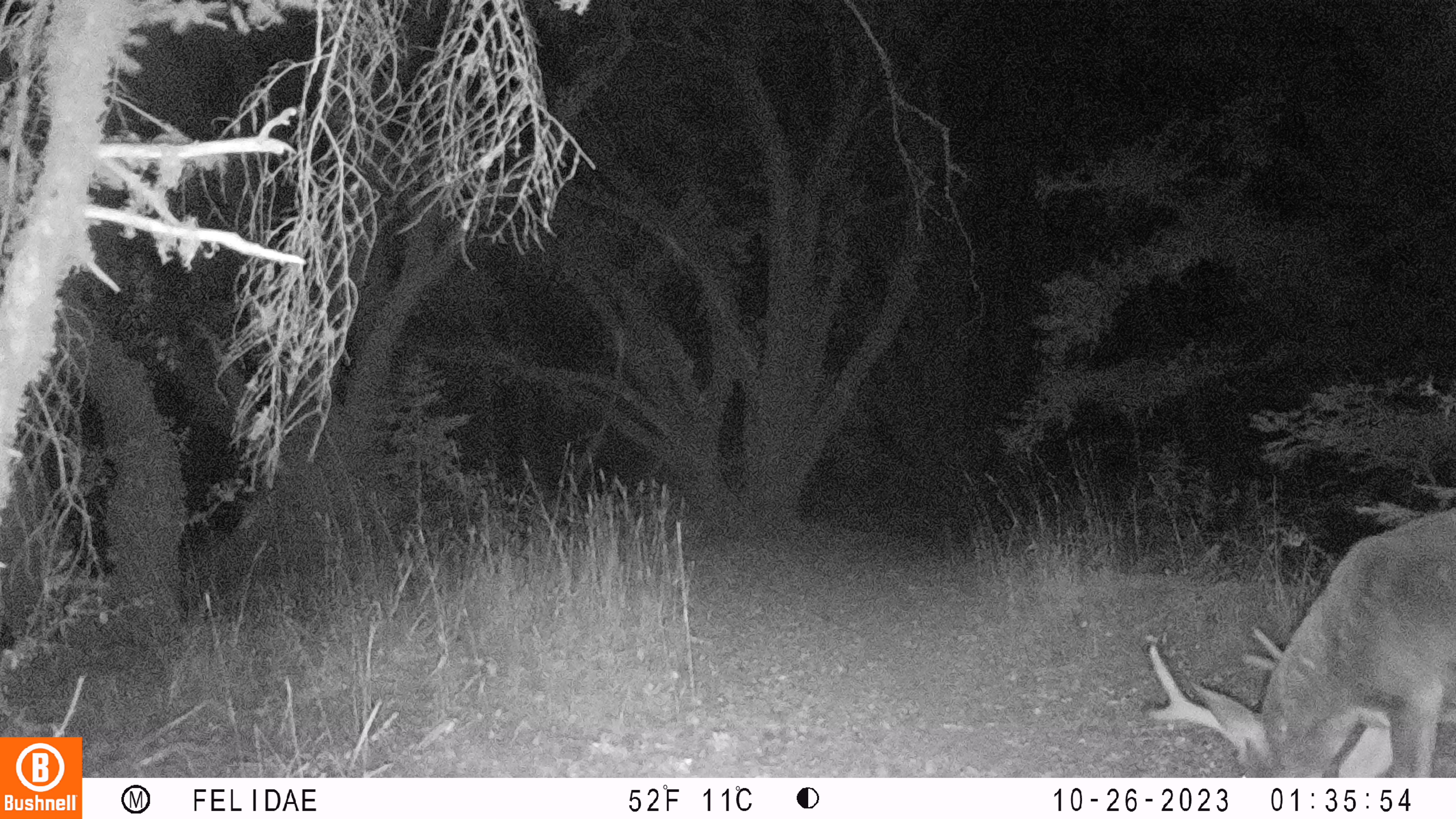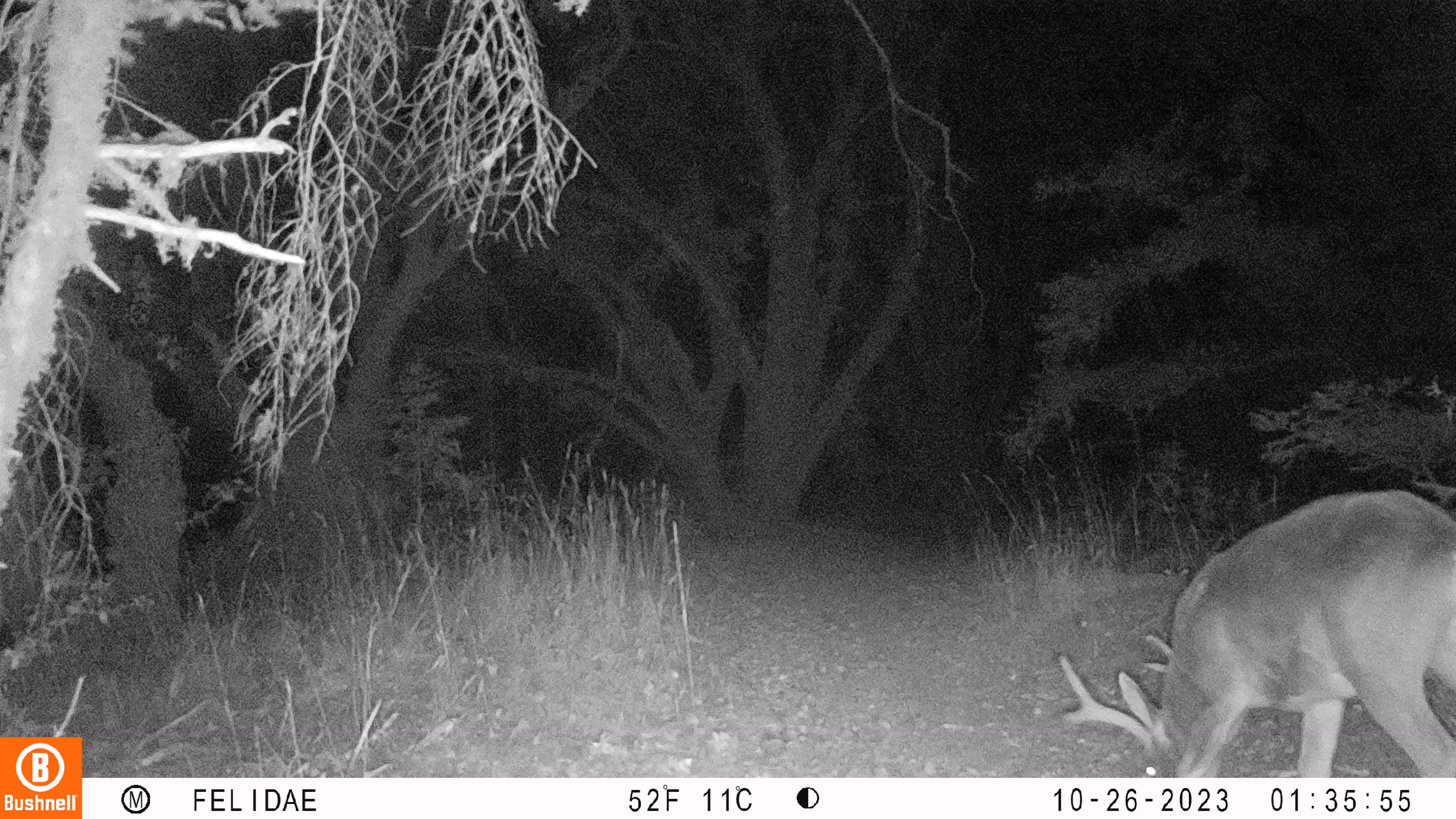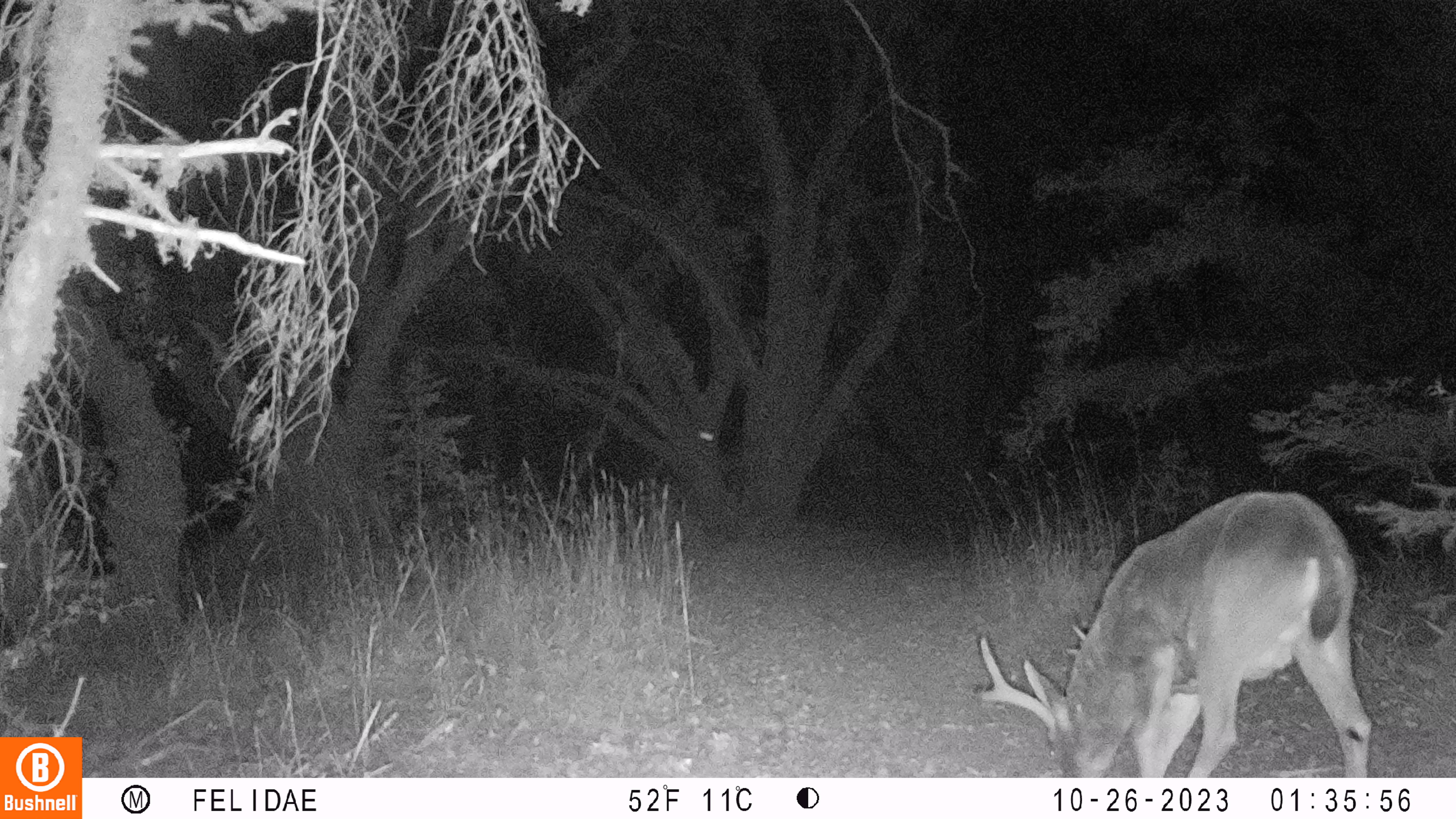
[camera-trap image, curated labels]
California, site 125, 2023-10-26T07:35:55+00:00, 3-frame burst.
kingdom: Animalia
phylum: Chordata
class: Mammalia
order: Artiodactyla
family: Cervidae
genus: Odocoileus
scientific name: Odocoileus hemionus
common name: mule deer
Mule deer (Odocoileus hemionus).